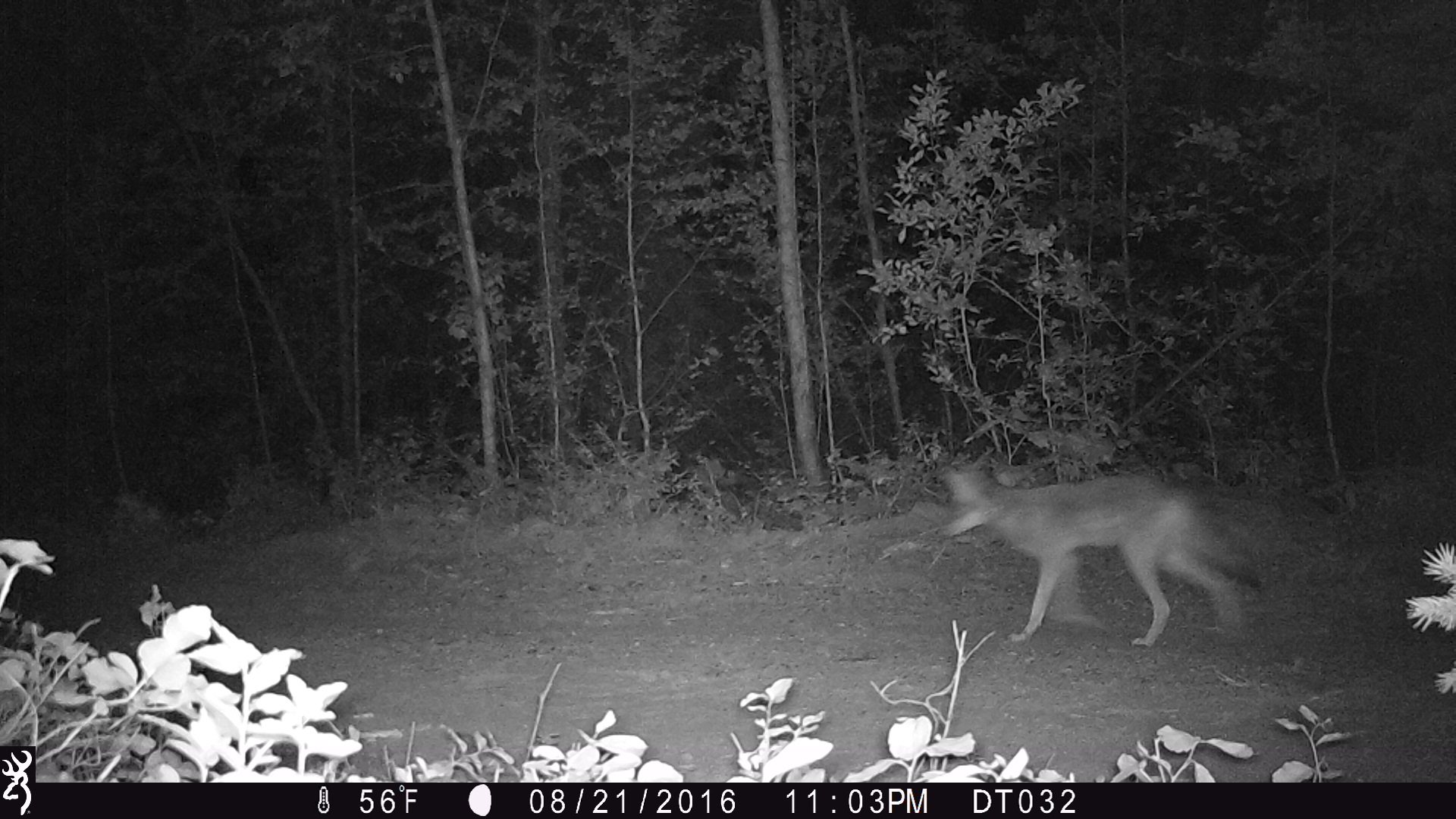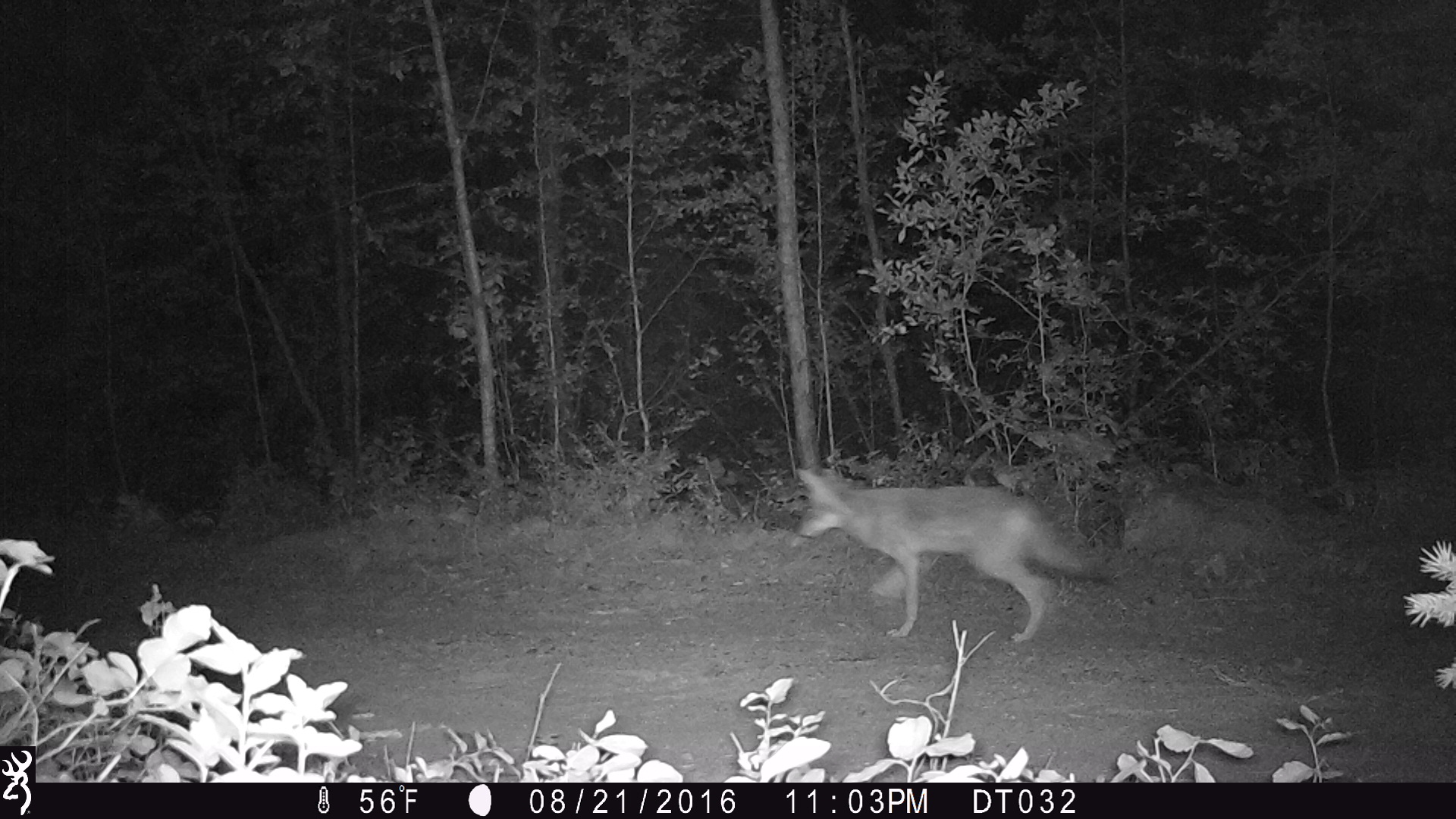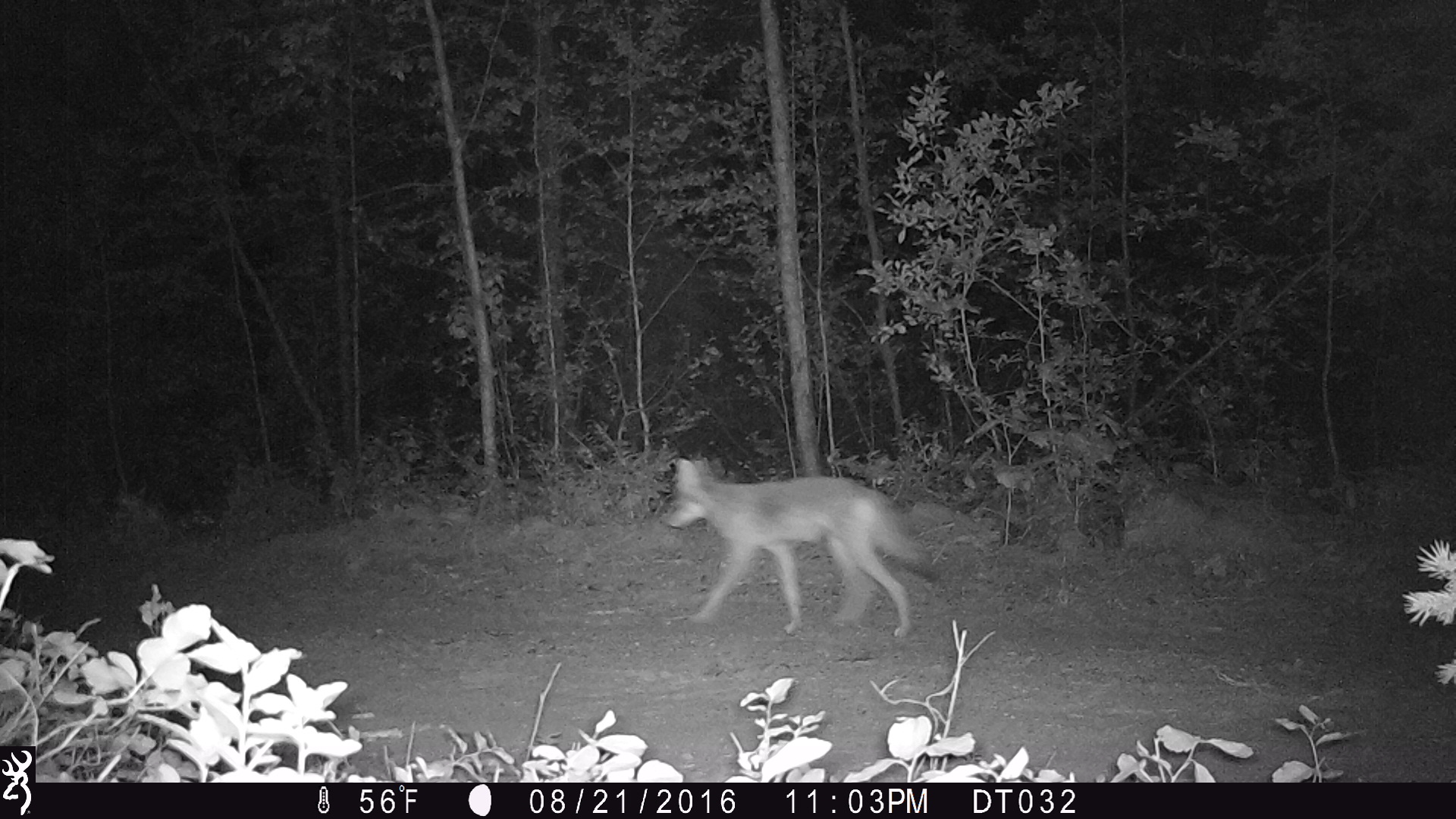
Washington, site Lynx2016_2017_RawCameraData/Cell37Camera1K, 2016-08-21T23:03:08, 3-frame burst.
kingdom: Animalia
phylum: Chordata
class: Mammalia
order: Carnivora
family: Canidae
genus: Canis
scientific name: Canis latrans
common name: coyote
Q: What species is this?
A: Canis latrans (coyote).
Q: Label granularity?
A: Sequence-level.